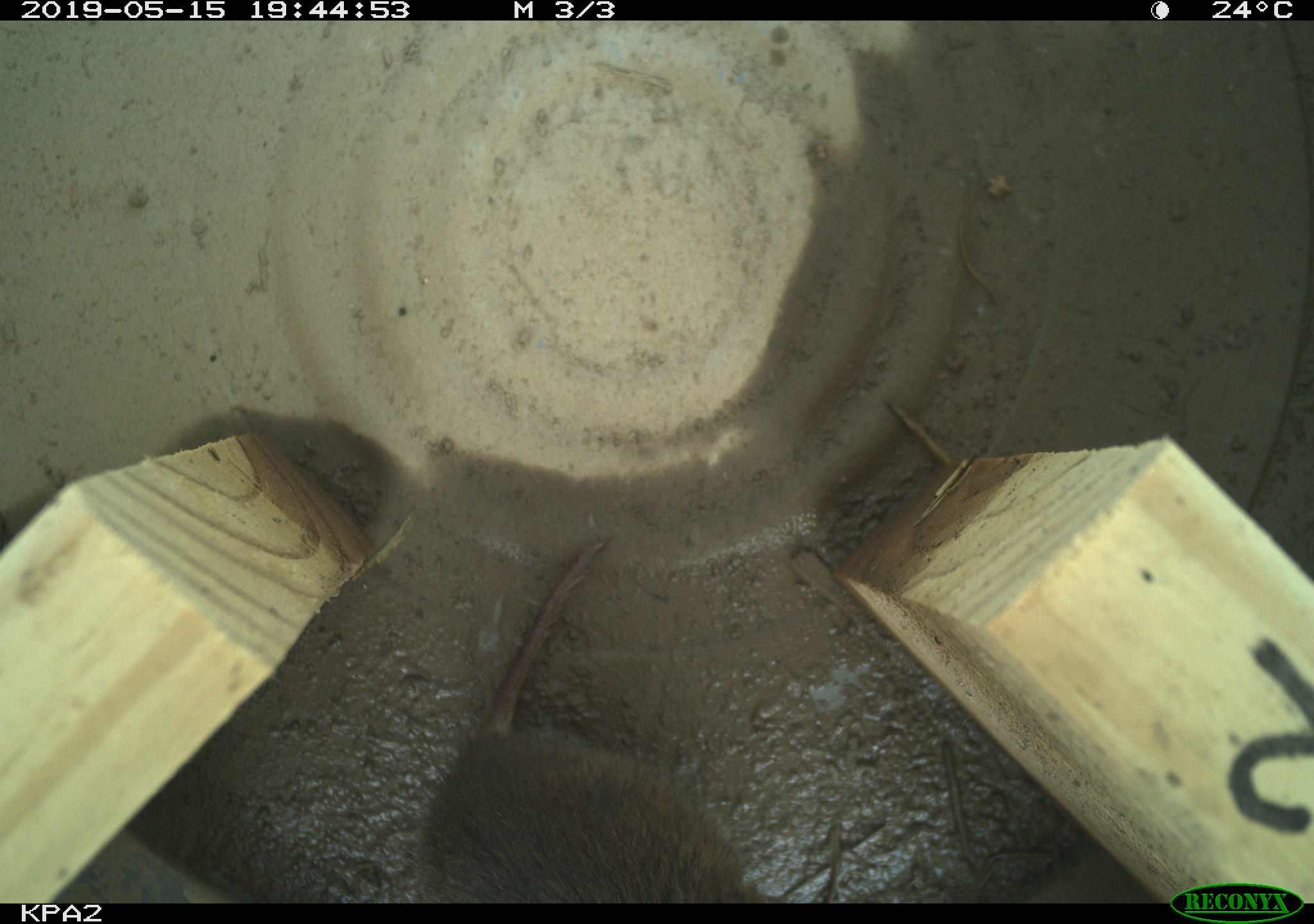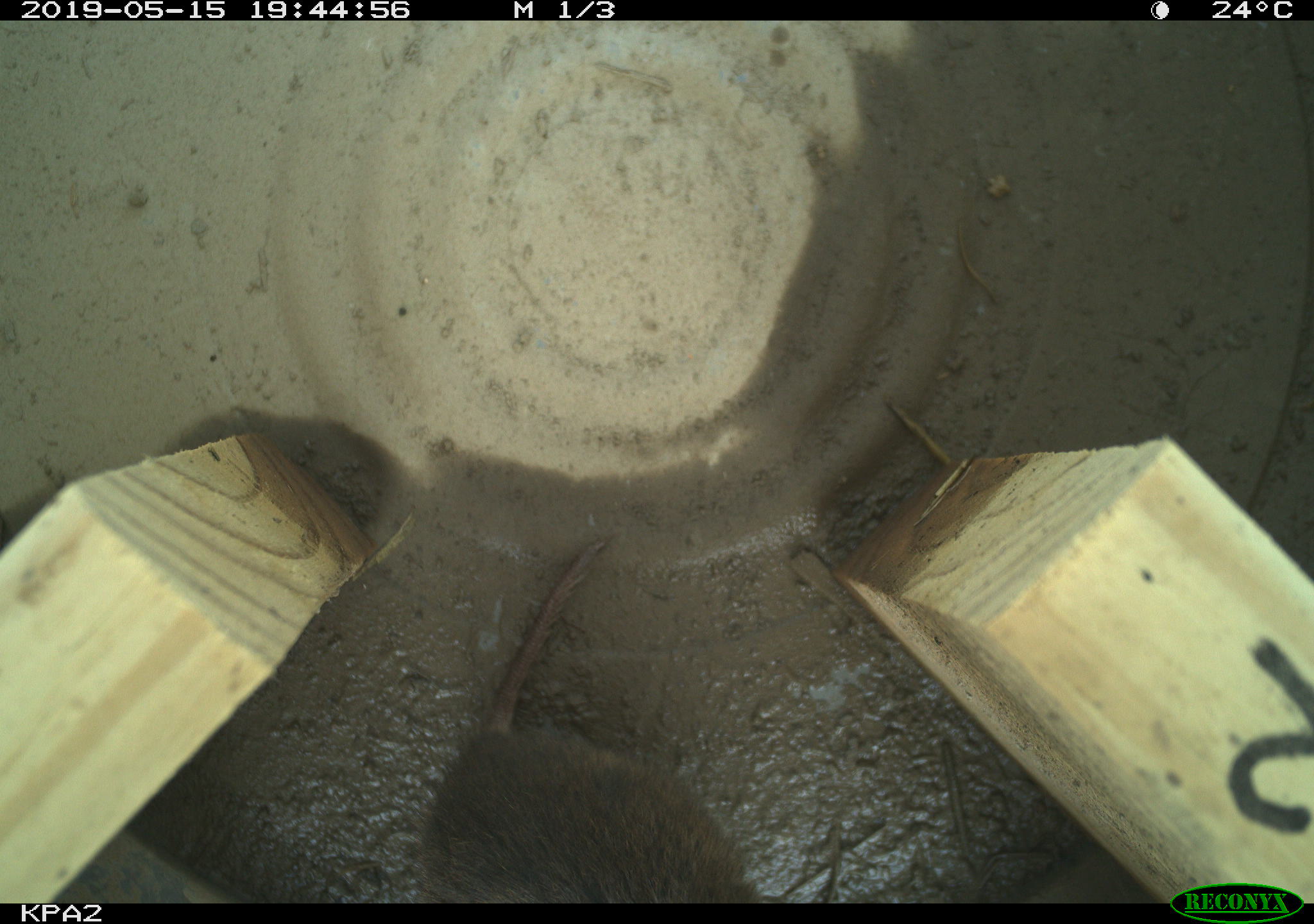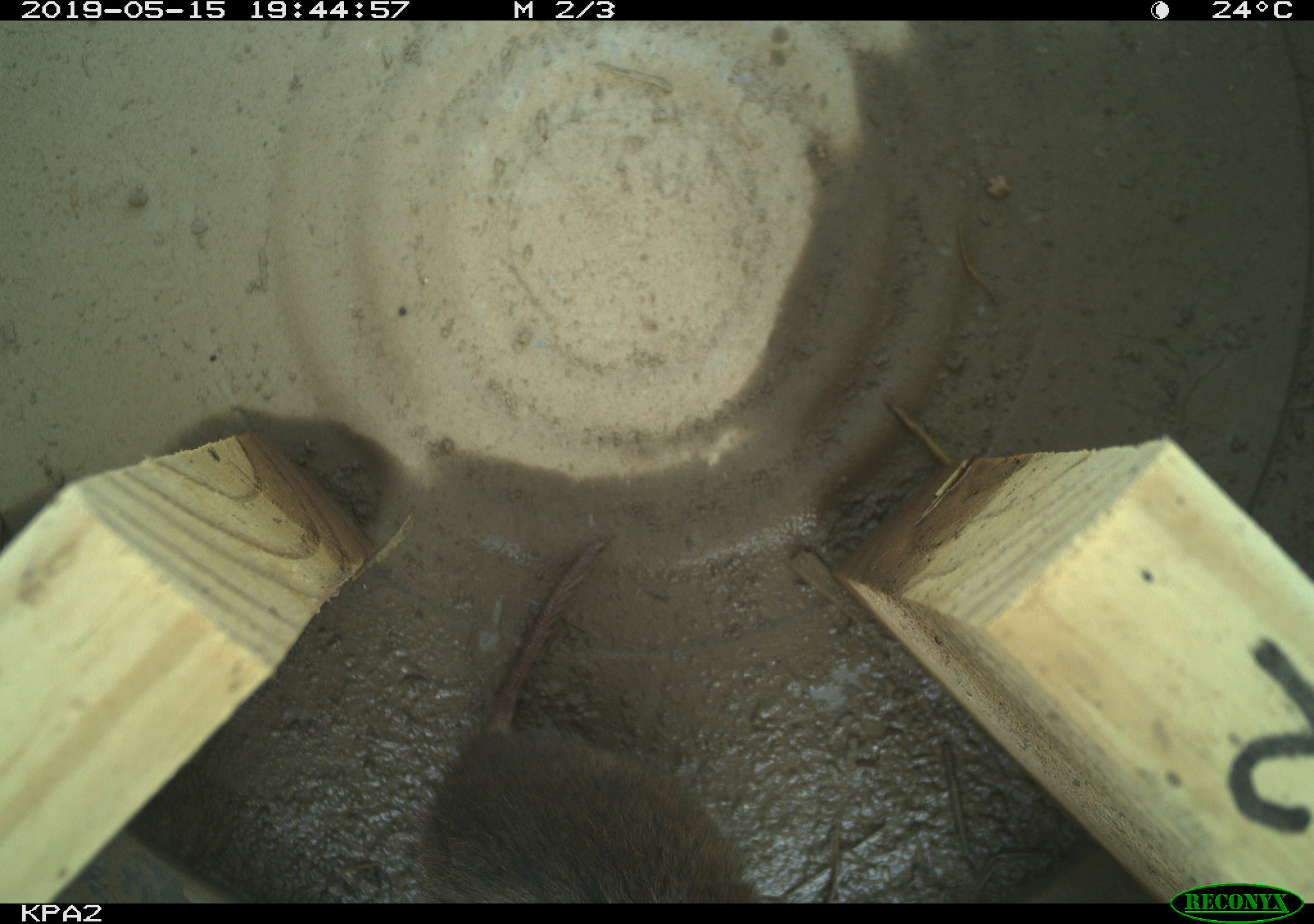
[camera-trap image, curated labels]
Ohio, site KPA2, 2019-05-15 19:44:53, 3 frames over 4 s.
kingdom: Animalia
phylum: Chordata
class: Mammalia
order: Rodentia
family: Cricetidae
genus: Microtus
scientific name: Microtus pennsylvanicus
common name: meadow vole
Meadow vole (Microtus pennsylvanicus).